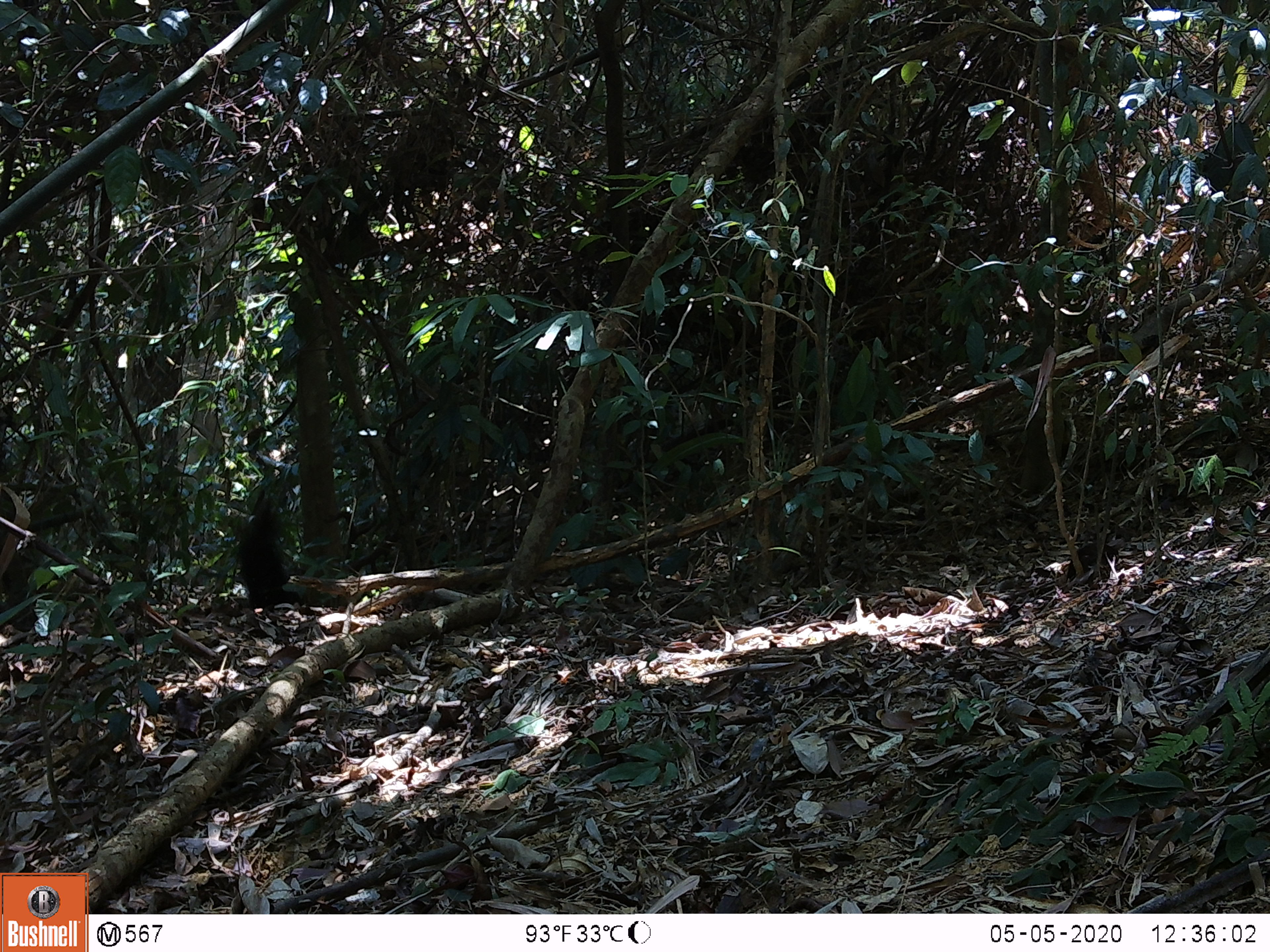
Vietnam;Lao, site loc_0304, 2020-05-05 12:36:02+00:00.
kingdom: Animalia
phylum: Chordata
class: Mammalia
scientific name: Mammalia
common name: mammal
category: unidentified small mammal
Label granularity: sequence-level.